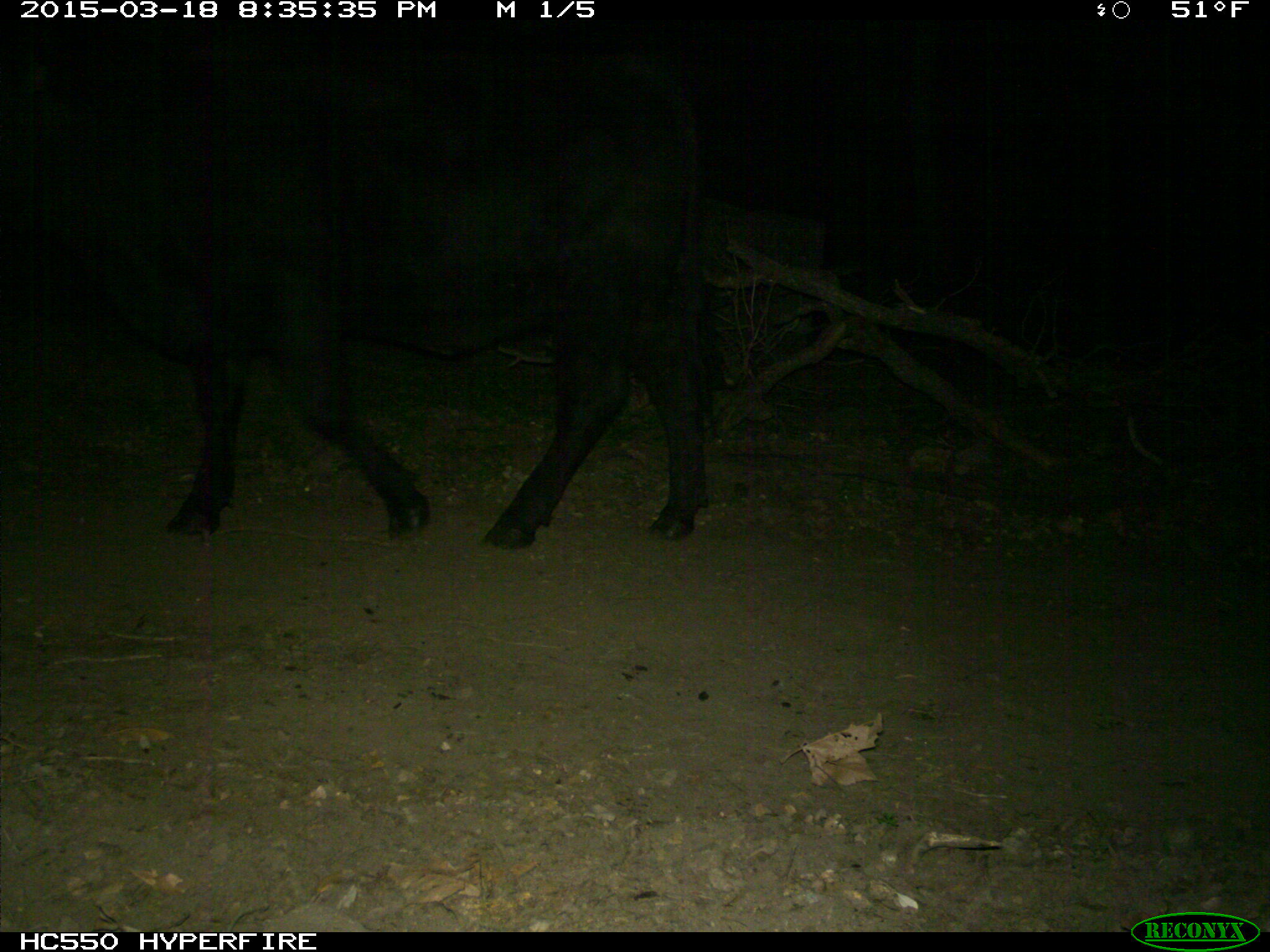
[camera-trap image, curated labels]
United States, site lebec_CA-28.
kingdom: Animalia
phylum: Chordata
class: Mammalia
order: Artiodactyla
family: Bovidae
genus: Bos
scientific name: Bos taurus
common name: domestic cow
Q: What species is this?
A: Bos taurus (domestic cow).